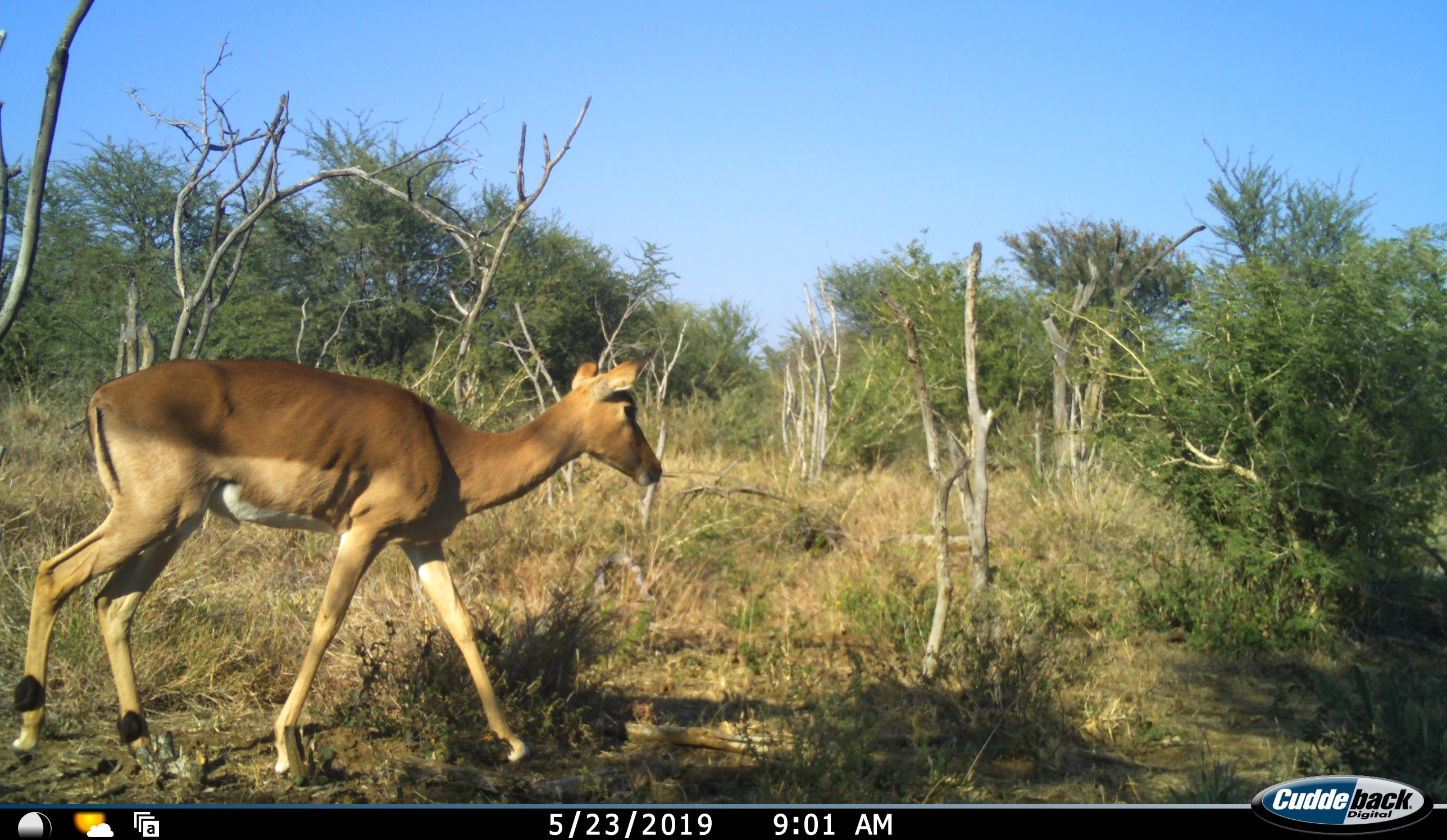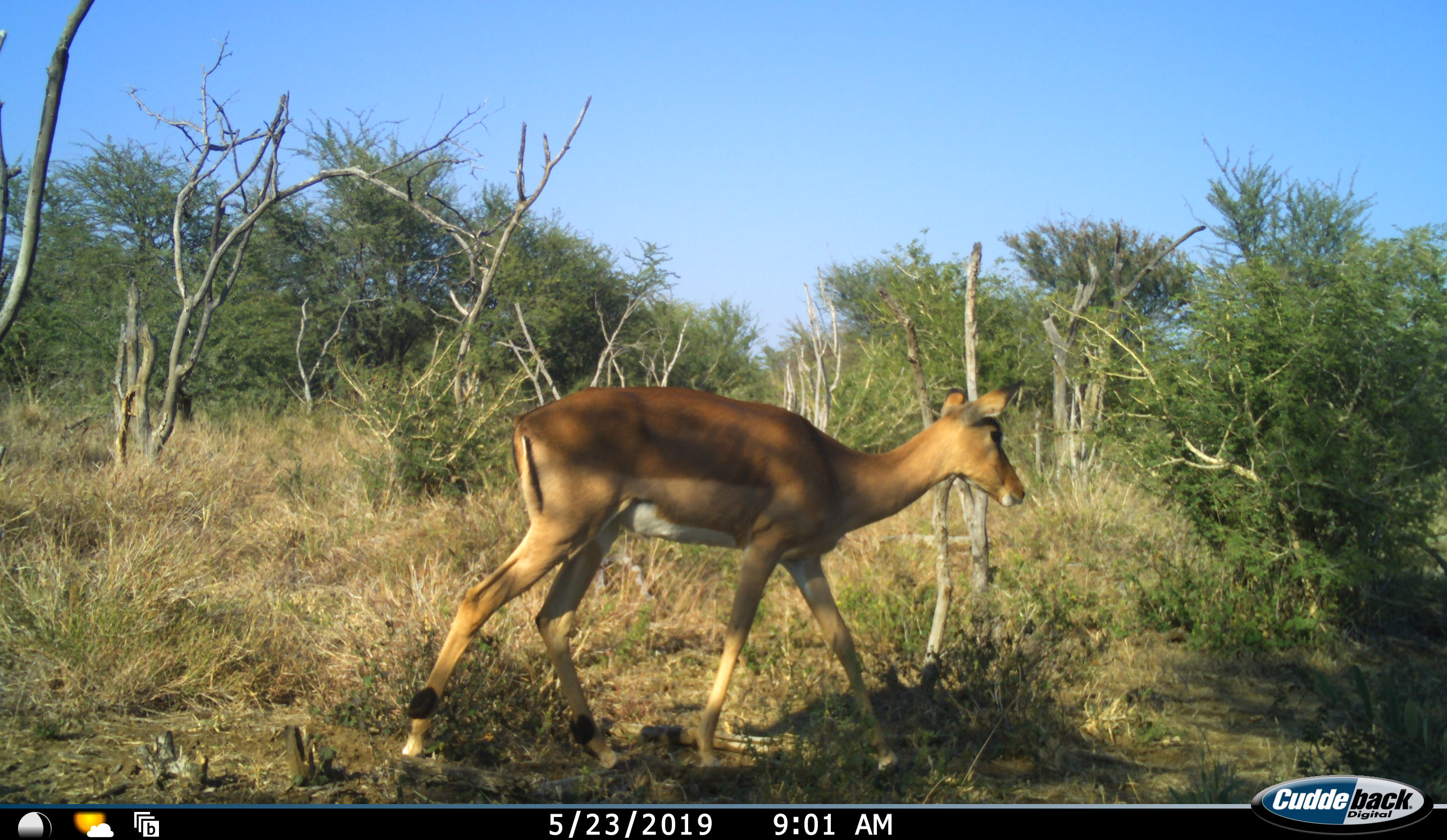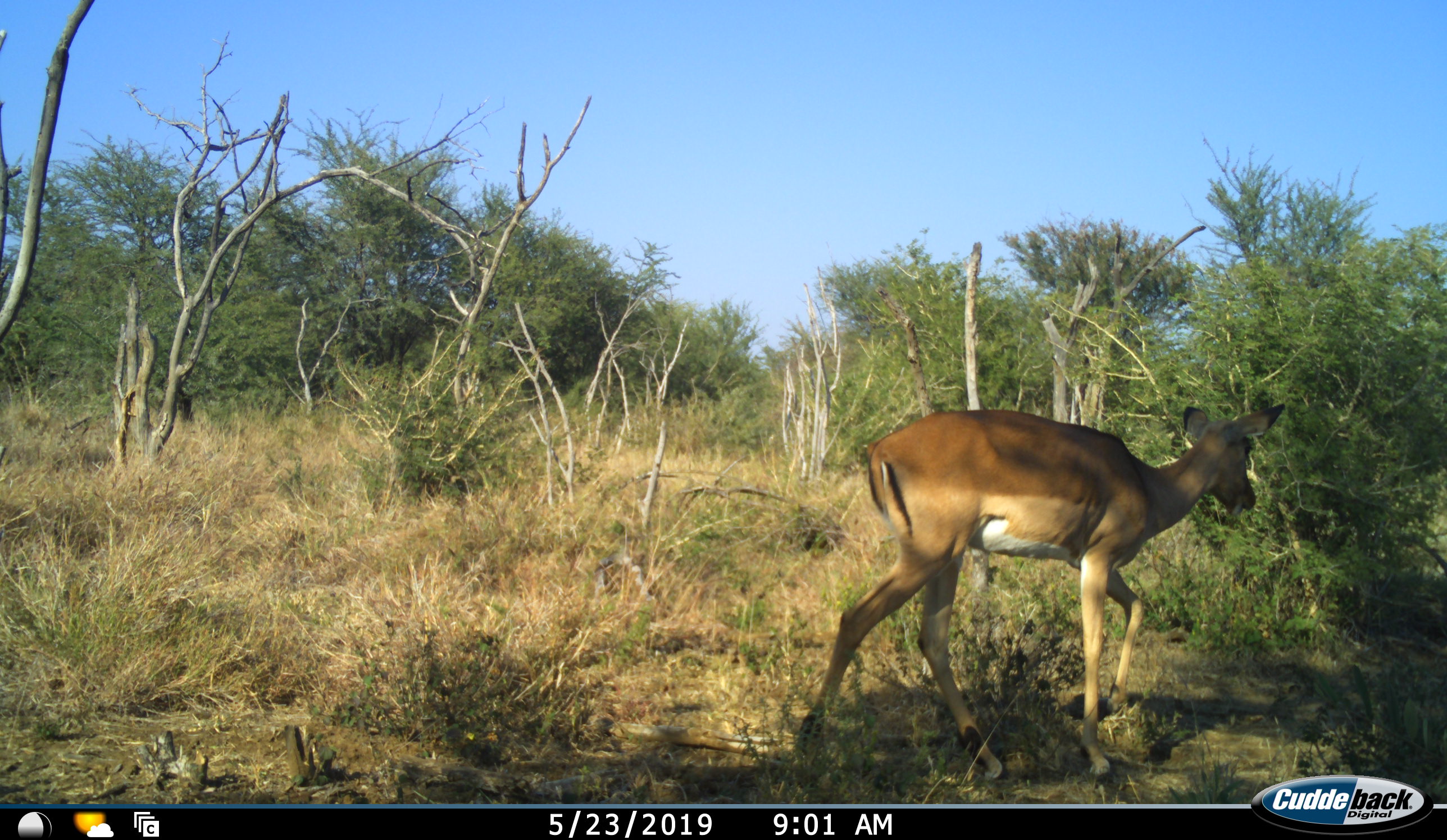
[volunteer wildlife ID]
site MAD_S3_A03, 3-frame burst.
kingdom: Animalia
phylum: Chordata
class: Mammalia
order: Artiodactyla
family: Bovidae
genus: Aepyceros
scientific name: Aepyceros melampus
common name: impala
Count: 1.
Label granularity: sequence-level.